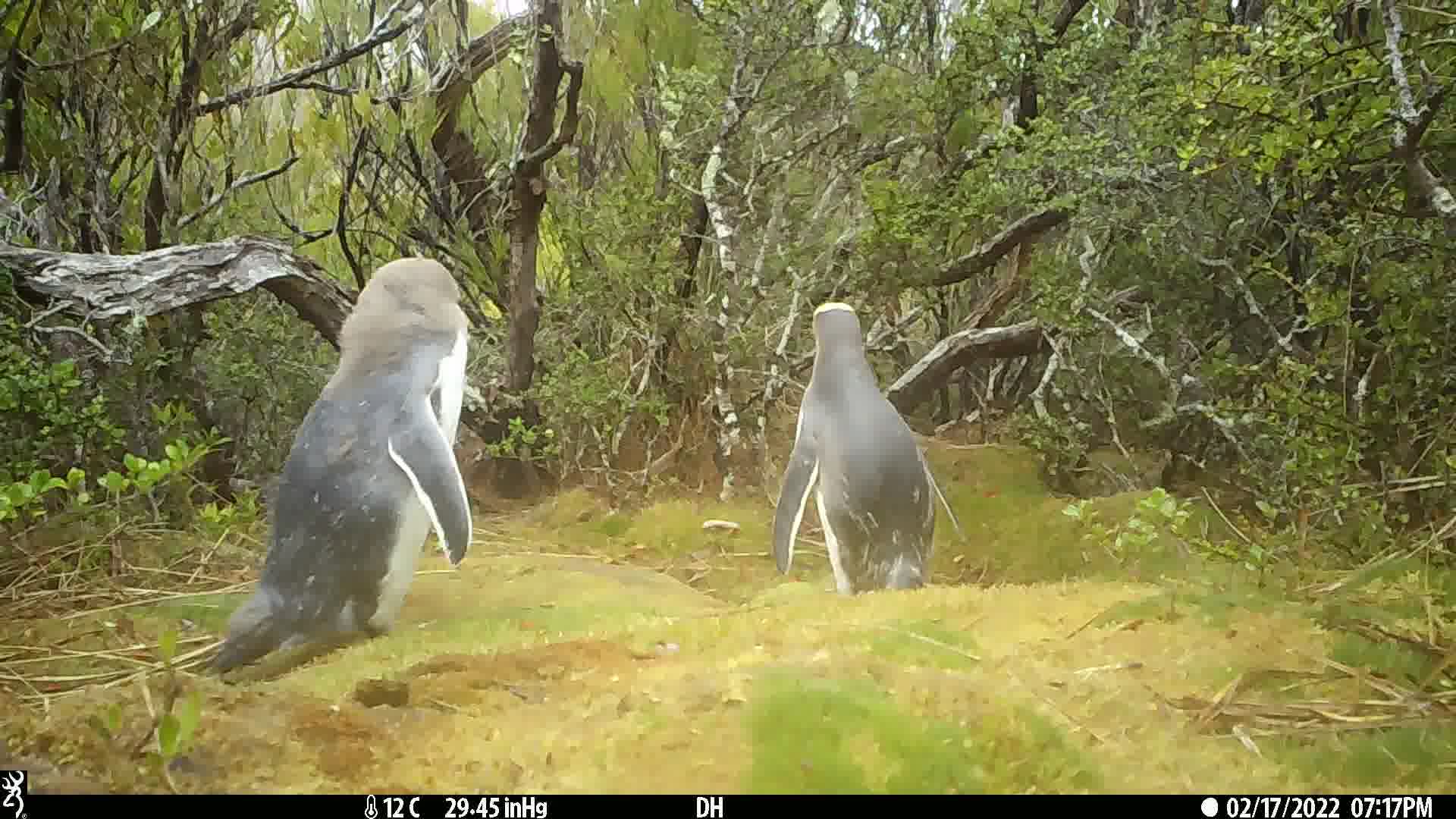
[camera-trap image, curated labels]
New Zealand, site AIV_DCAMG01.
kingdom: Animalia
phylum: Chordata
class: Aves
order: Sphenisciformes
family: Spheniscidae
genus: Megadyptes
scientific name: Megadyptes antipodes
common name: yellow-eyed penguin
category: yellow eyed penguin